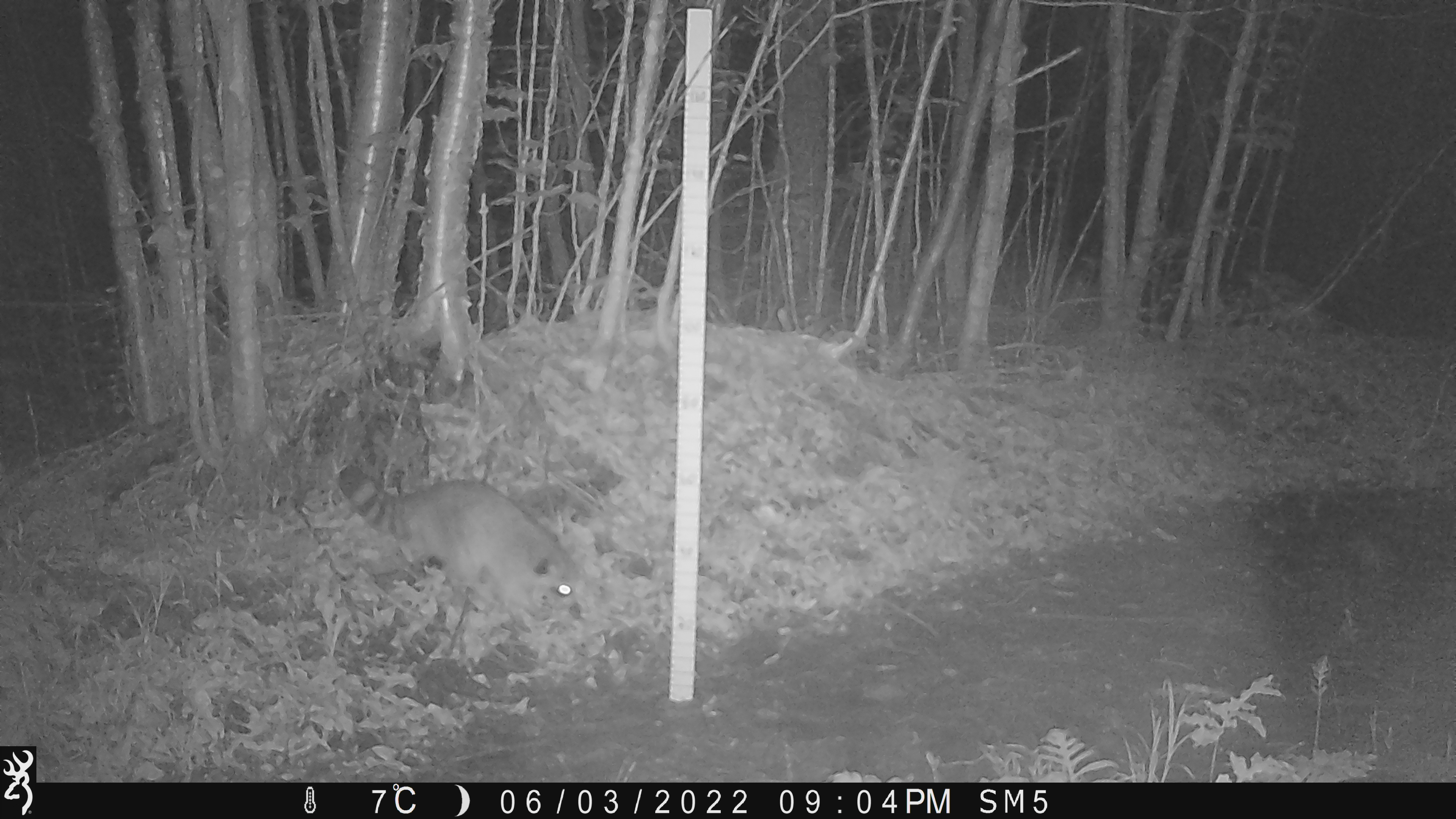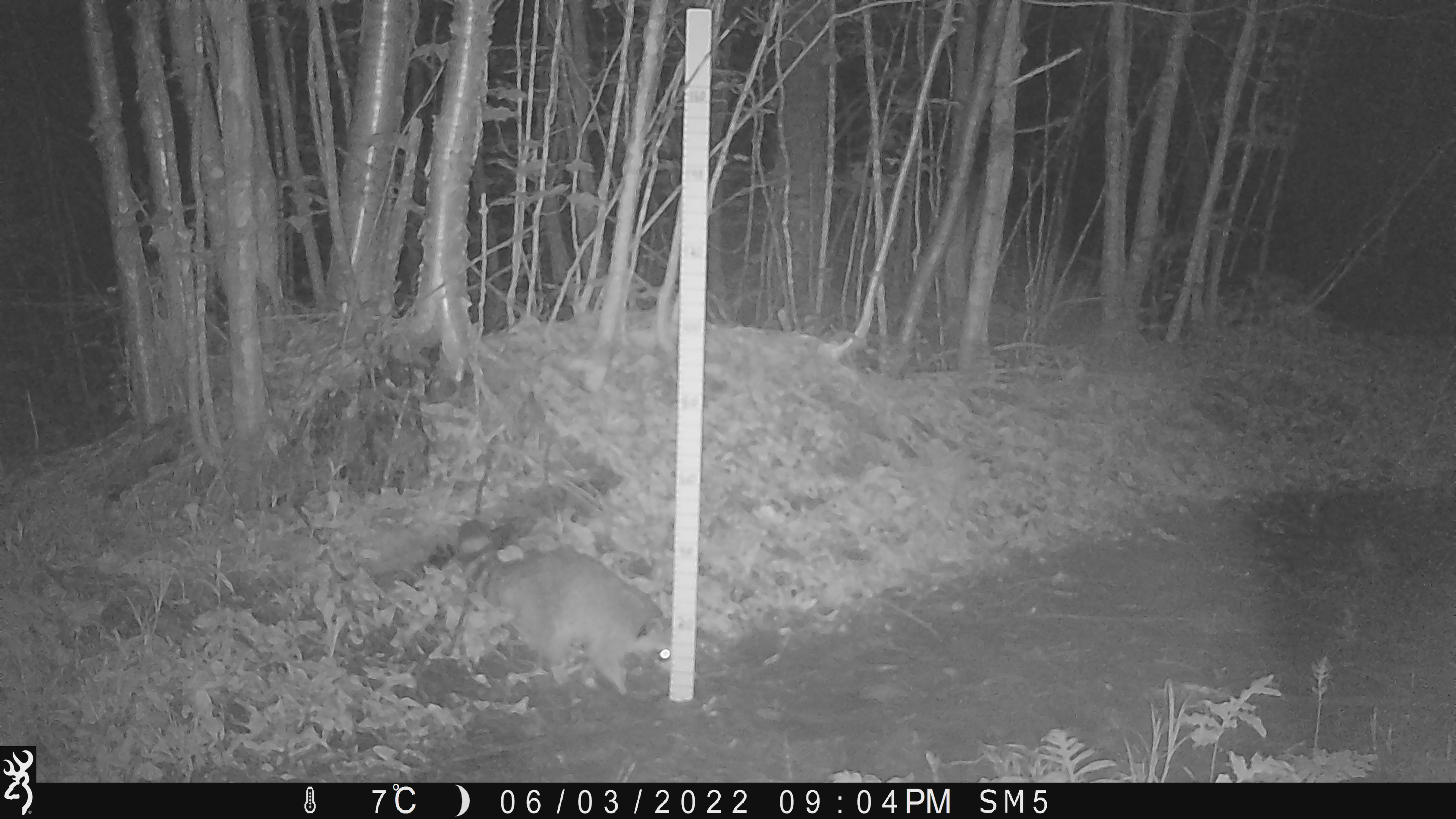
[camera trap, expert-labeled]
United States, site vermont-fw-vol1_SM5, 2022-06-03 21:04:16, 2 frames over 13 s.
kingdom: Animalia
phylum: Chordata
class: Mammalia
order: Carnivora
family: Procyonidae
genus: Procyon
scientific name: Procyon lotor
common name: raccoon